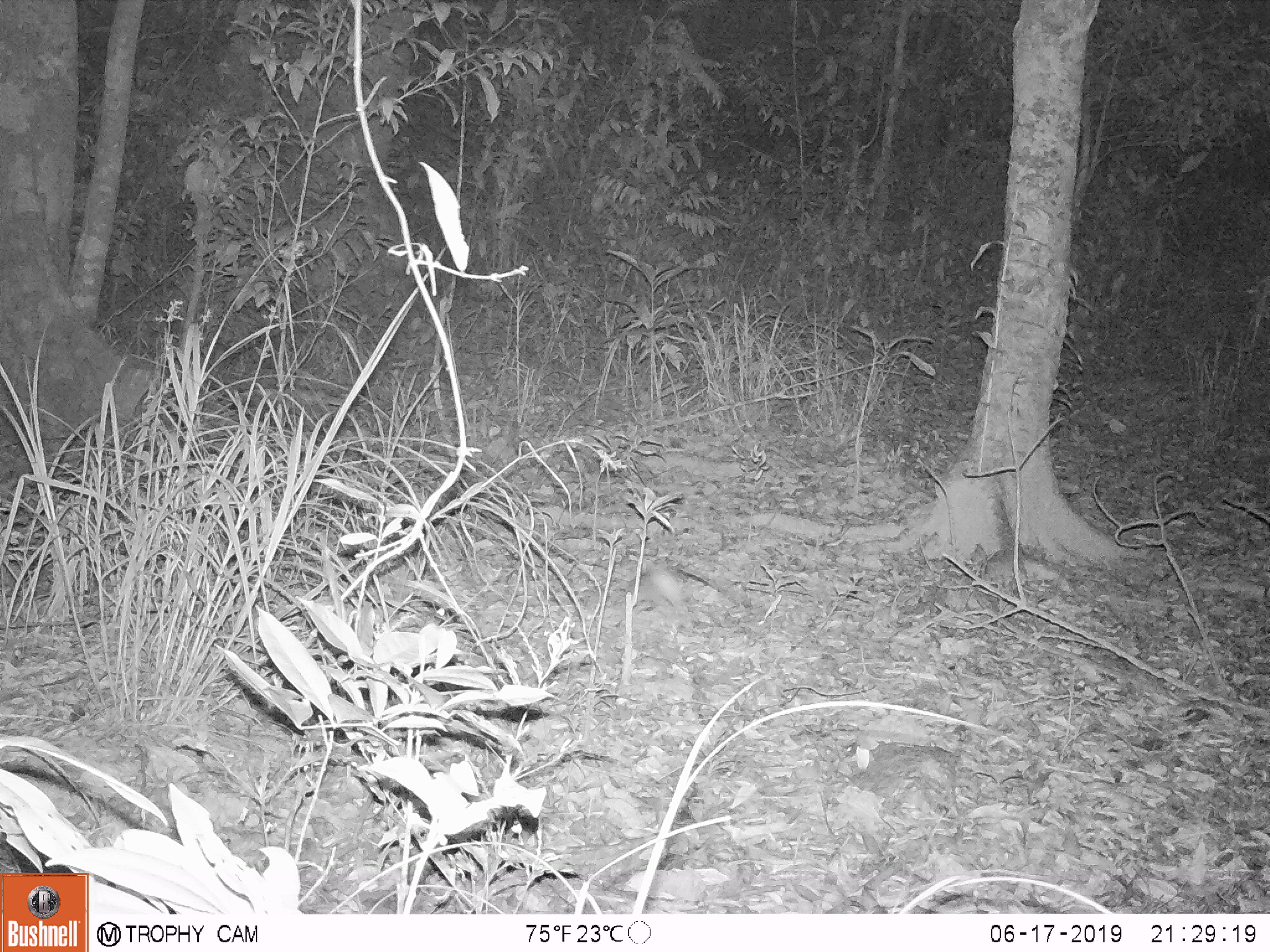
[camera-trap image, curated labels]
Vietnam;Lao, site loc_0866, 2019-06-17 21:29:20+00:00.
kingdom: Animalia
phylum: Chordata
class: Mammalia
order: Rodentia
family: Muridae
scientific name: Muridae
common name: old-world mice and rats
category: unidentified murid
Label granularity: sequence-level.